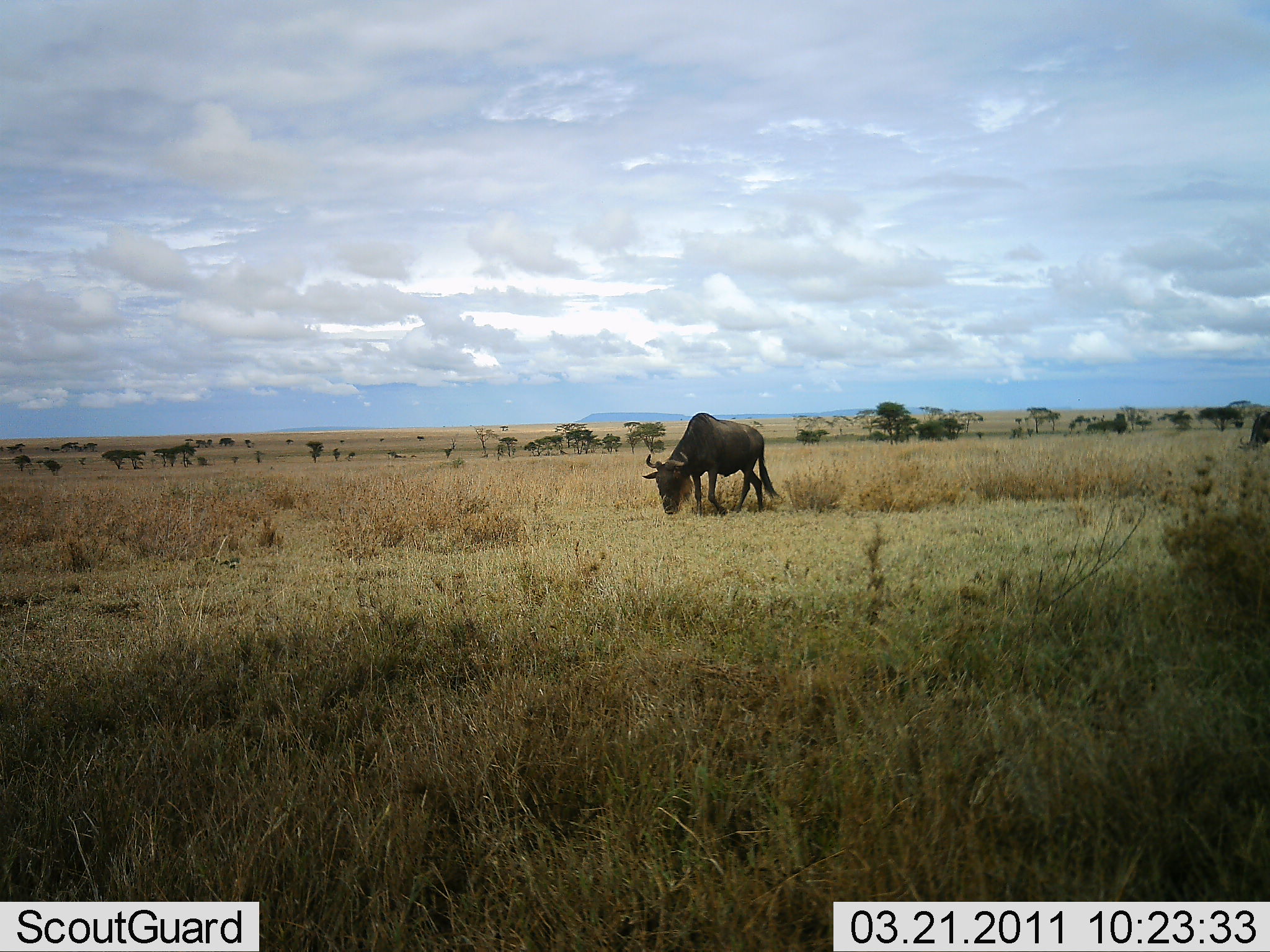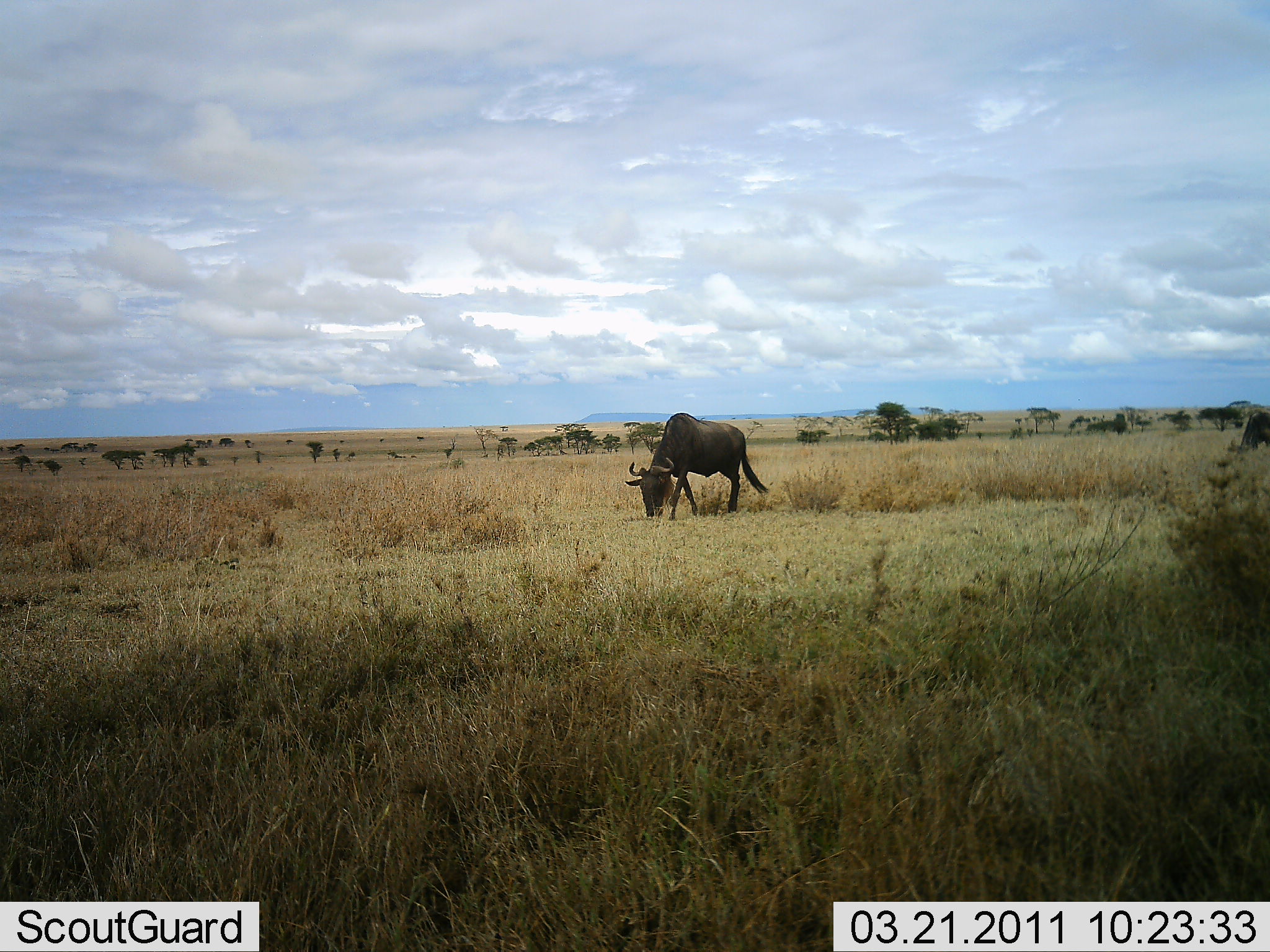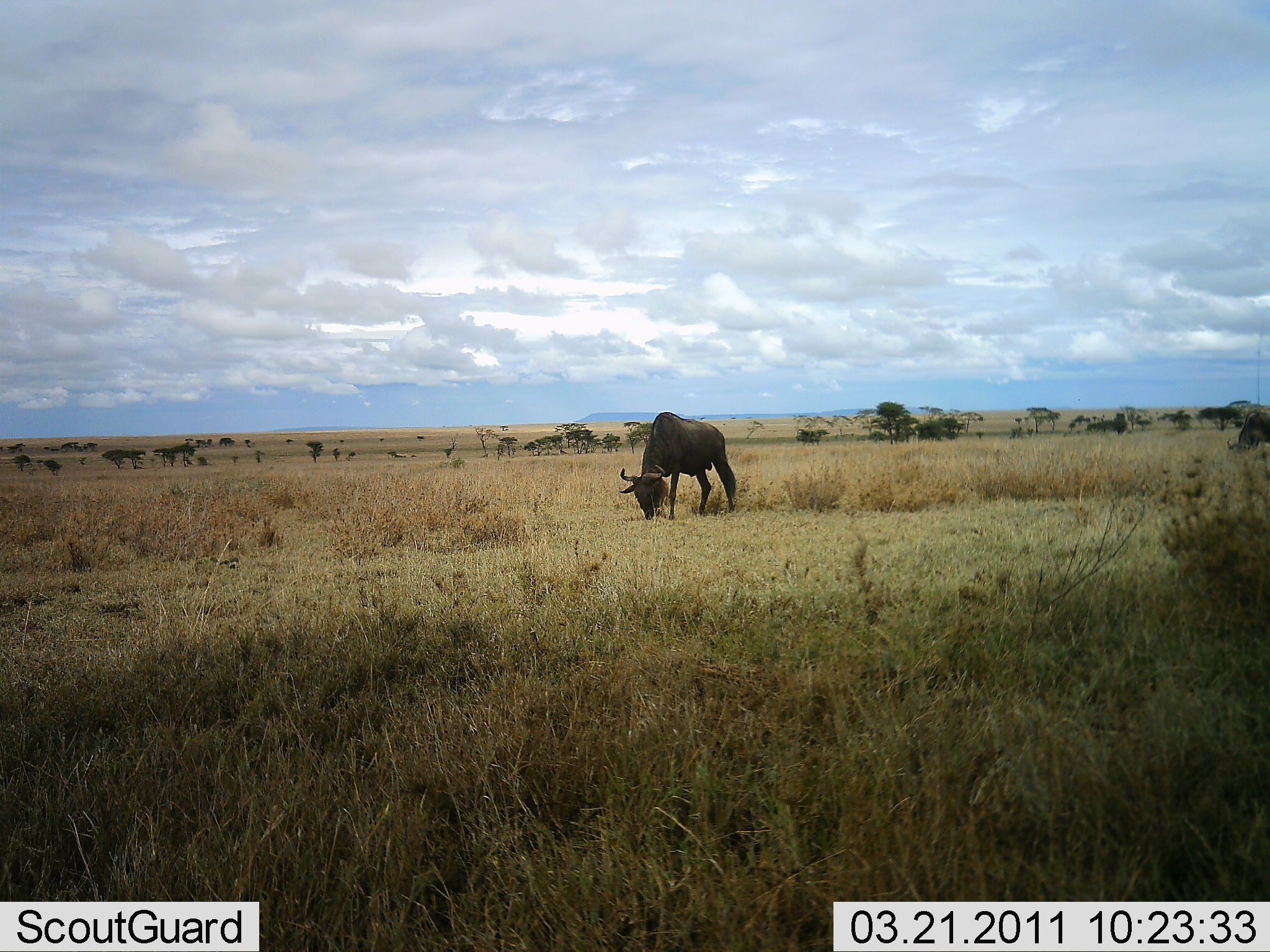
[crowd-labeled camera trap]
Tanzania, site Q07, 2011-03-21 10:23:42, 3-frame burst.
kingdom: Animalia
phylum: Chordata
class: Mammalia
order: Artiodactyla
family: Bovidae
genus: Connochaetes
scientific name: Connochaetes taurinus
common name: blue wildebeest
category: wildebeest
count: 1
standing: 23%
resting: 0%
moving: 0%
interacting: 0%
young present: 0%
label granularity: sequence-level